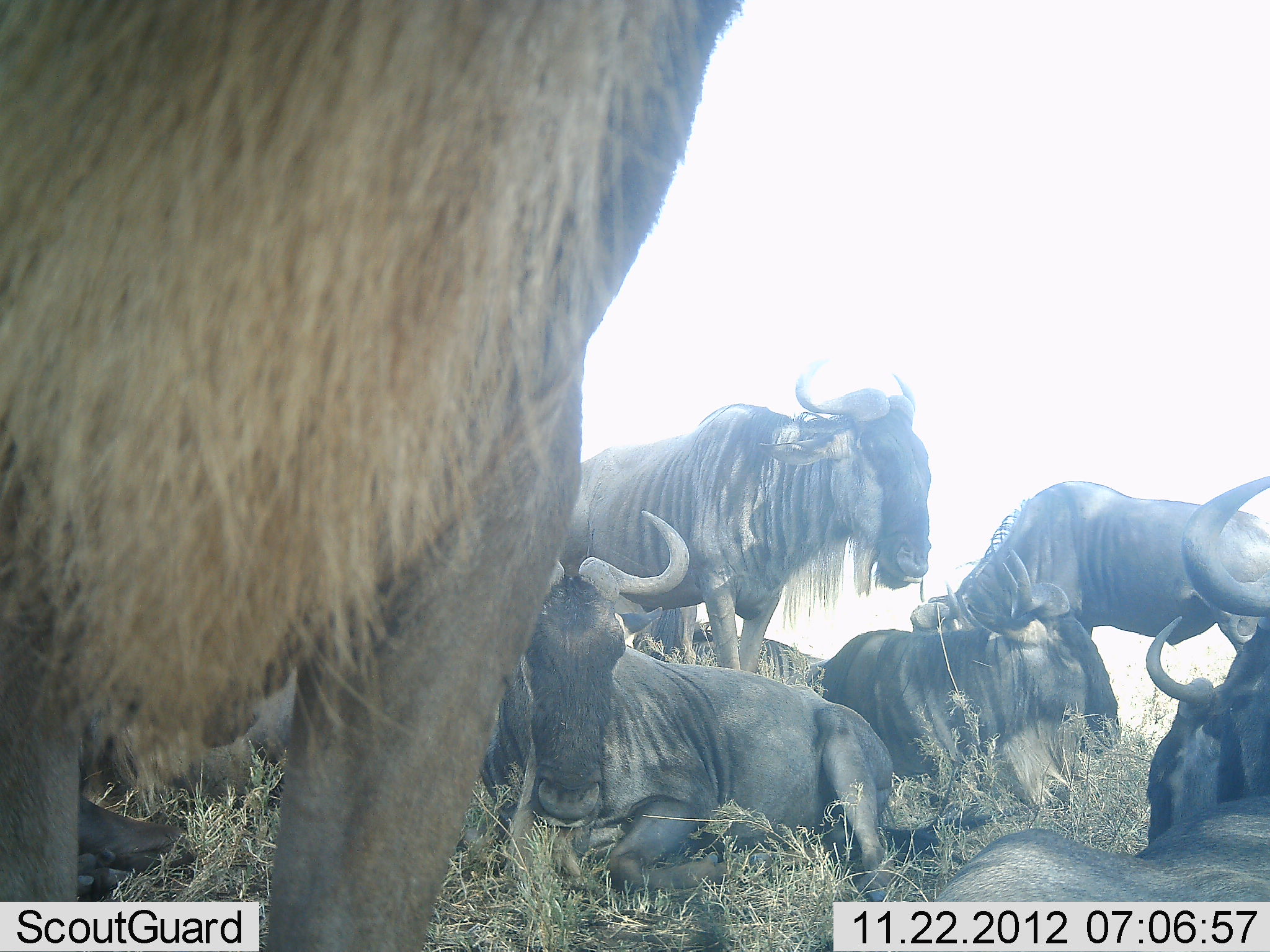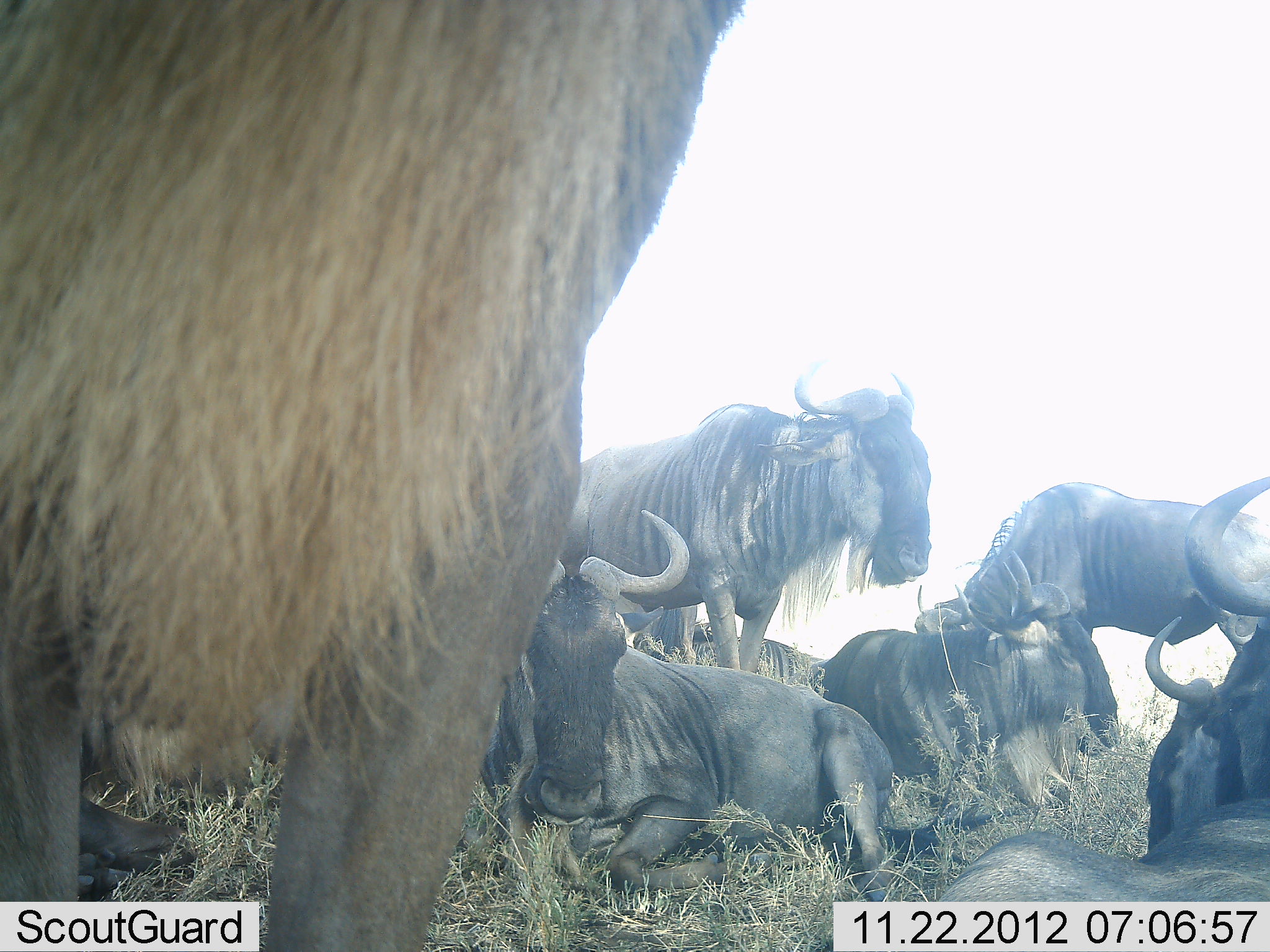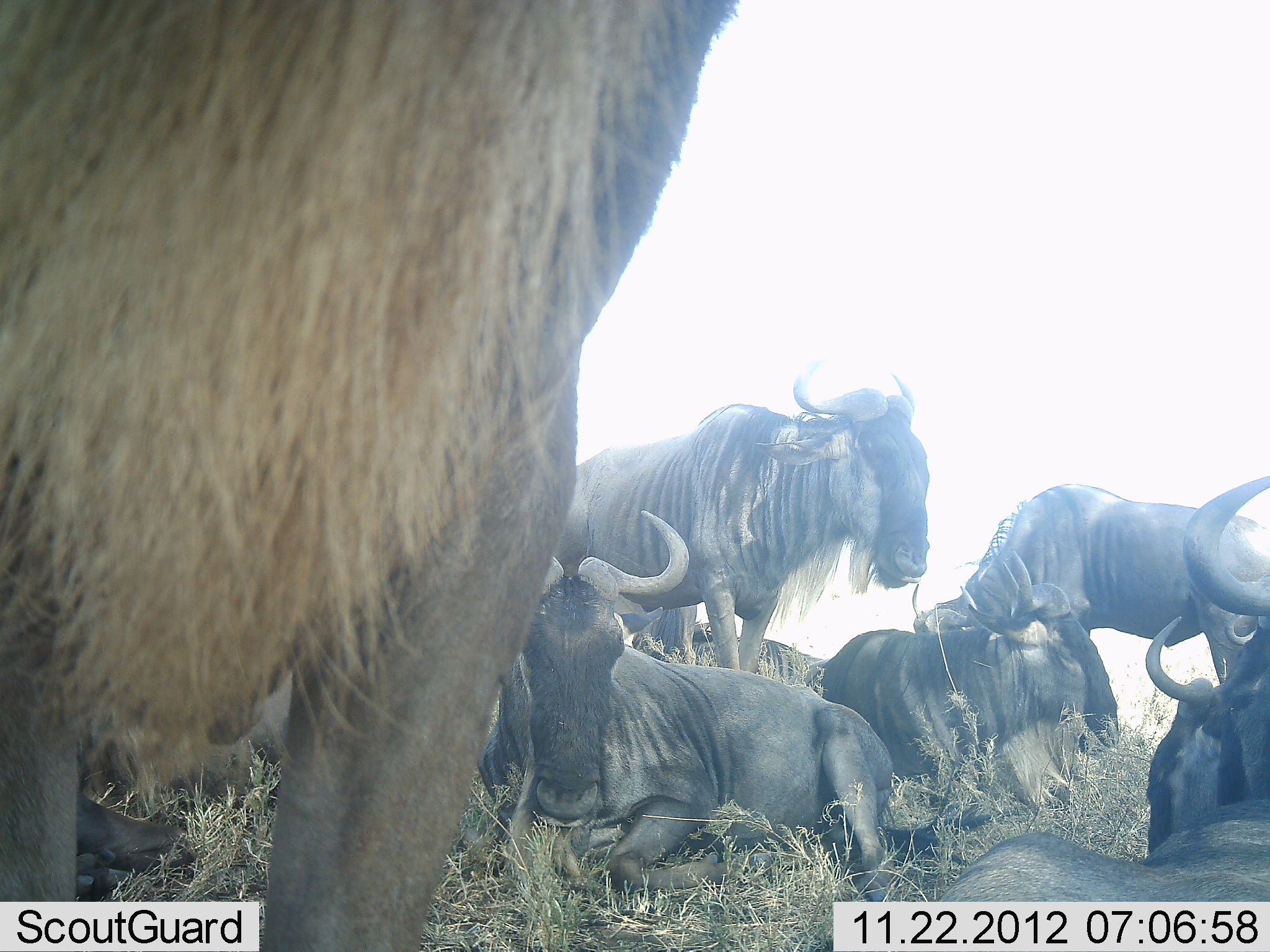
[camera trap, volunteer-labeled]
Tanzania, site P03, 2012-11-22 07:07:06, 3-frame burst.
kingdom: Animalia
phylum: Chordata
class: Mammalia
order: Artiodactyla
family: Bovidae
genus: Connochaetes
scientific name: Connochaetes taurinus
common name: blue wildebeest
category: wildebeest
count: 7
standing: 60%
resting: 100%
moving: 0%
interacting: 10%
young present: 0%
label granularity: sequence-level